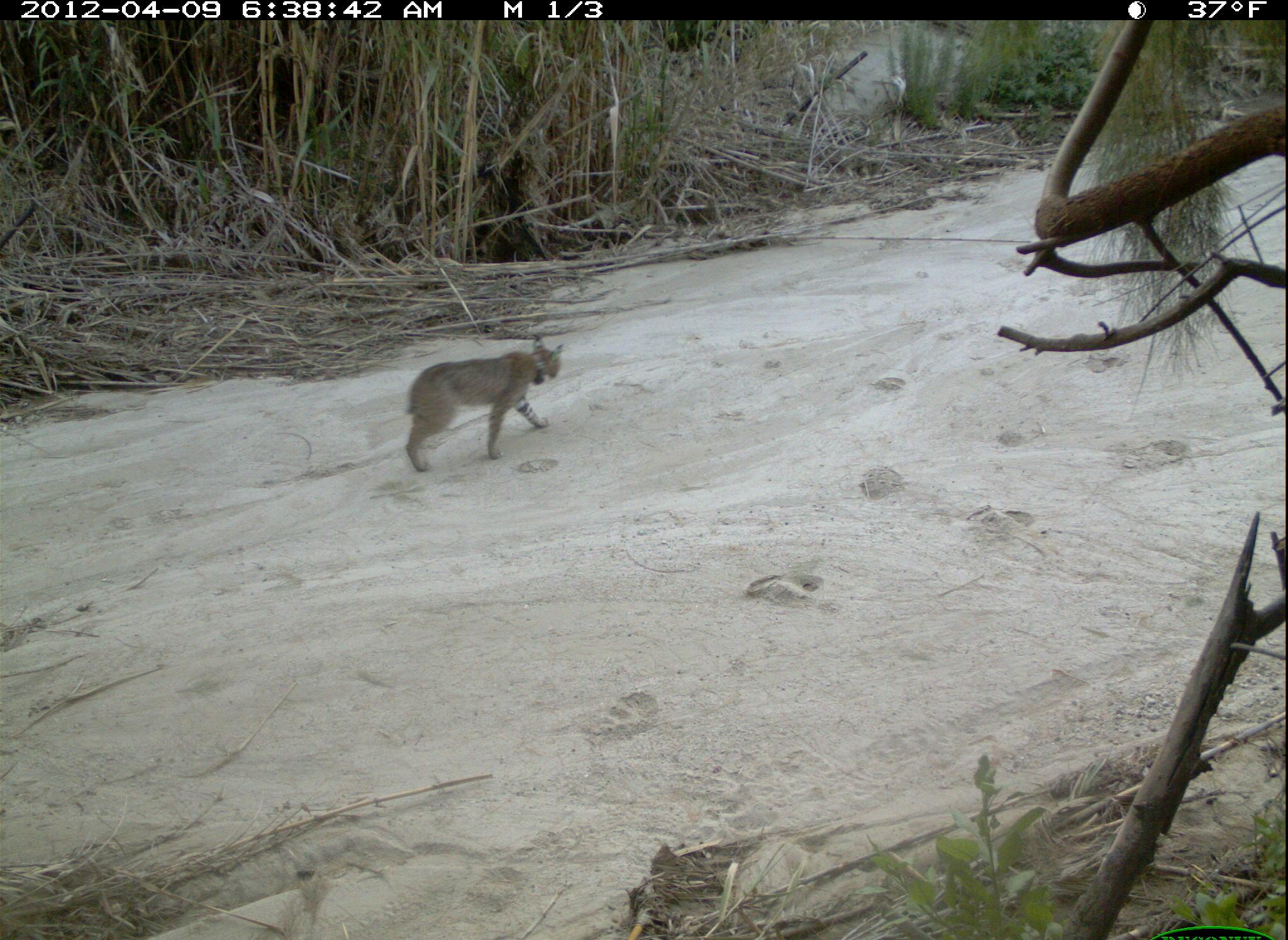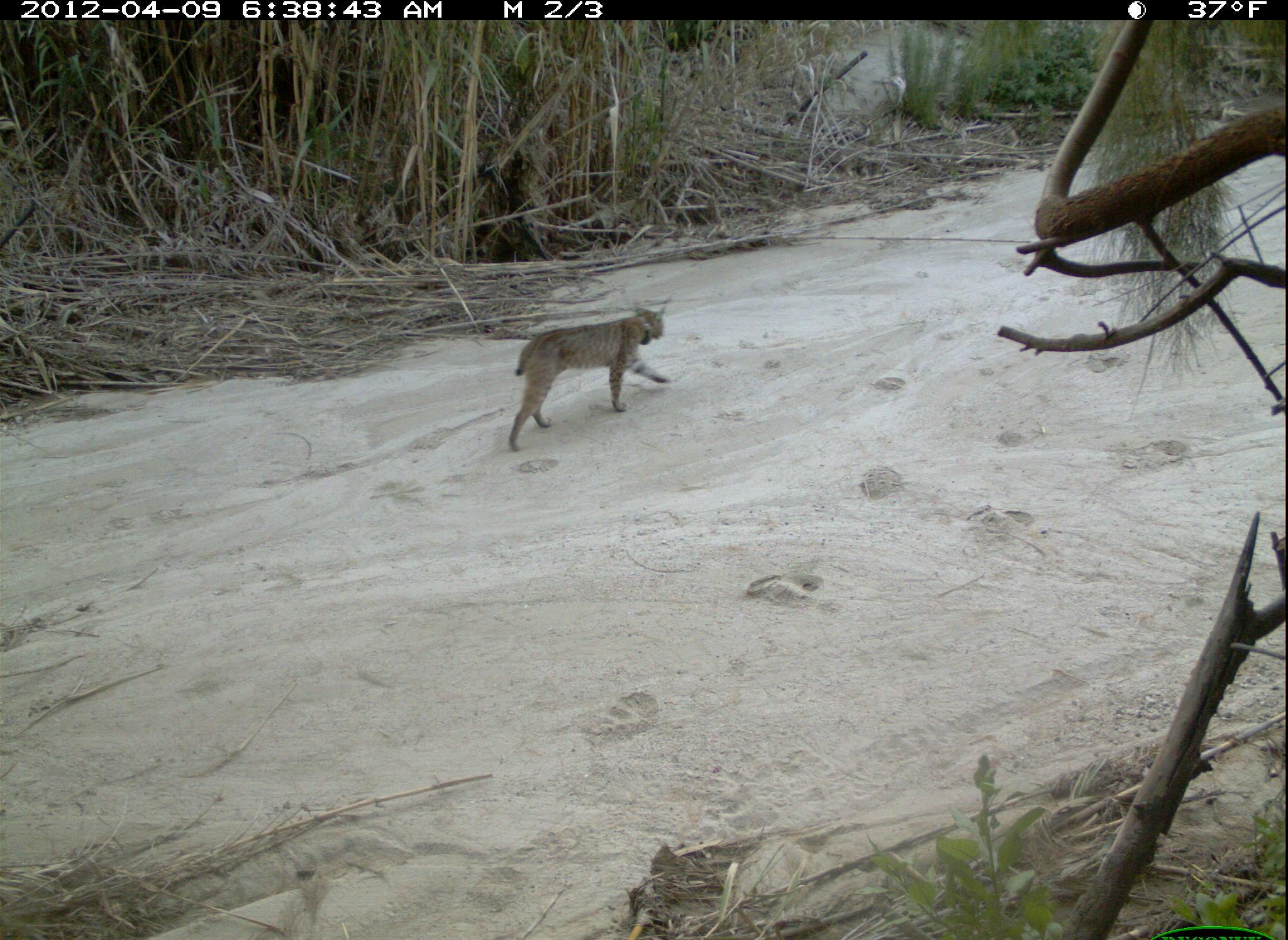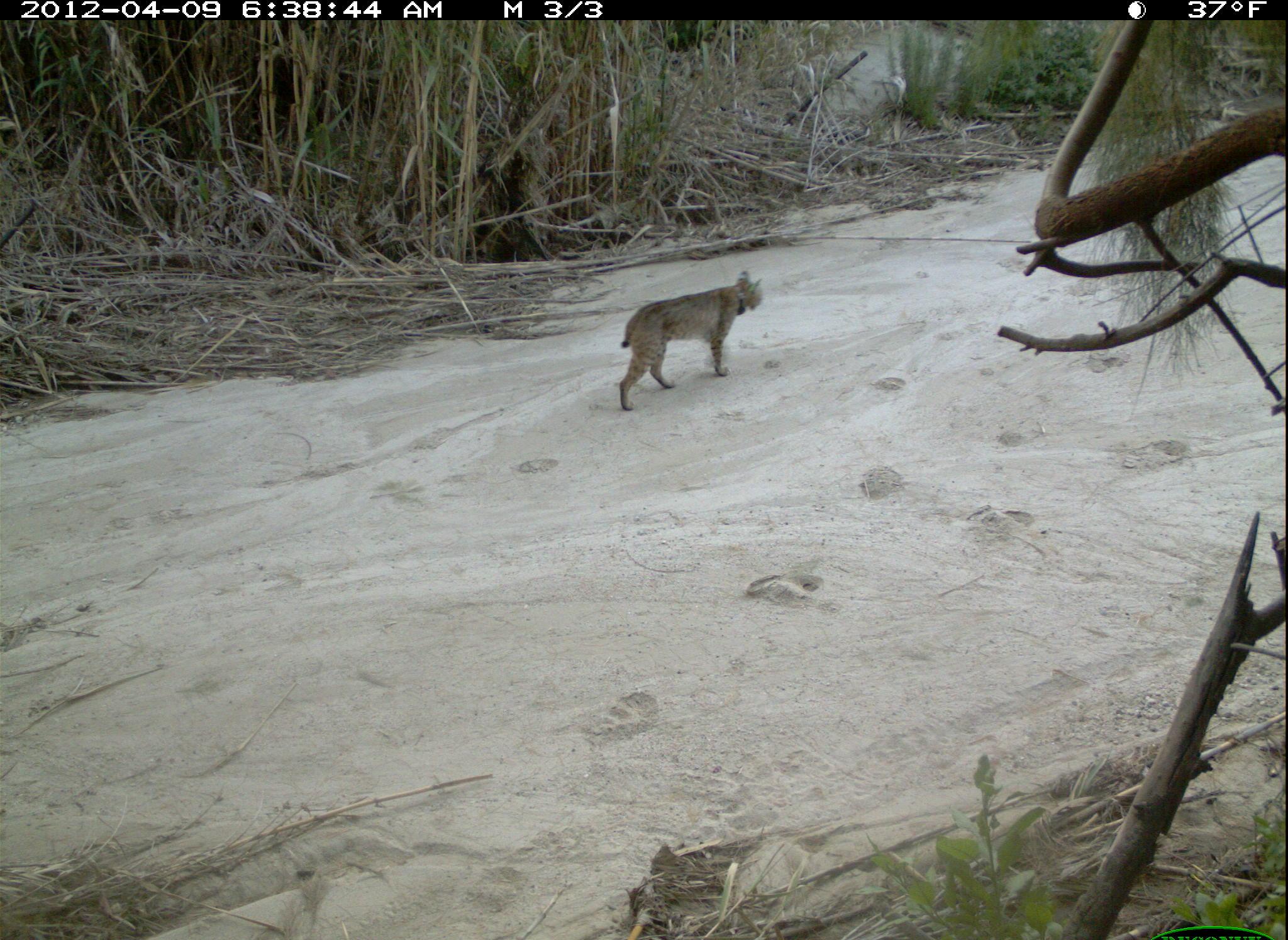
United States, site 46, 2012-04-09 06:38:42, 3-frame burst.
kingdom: Animalia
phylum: Chordata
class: Mammalia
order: Carnivora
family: Felidae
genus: Lynx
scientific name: Lynx rufus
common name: bobcat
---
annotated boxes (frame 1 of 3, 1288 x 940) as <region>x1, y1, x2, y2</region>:
bobcat: <region>393, 329, 568, 480</region>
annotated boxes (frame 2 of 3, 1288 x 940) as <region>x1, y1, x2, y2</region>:
bobcat: <region>493, 298, 683, 454</region>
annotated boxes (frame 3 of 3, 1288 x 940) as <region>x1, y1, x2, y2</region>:
bobcat: <region>592, 264, 770, 408</region>